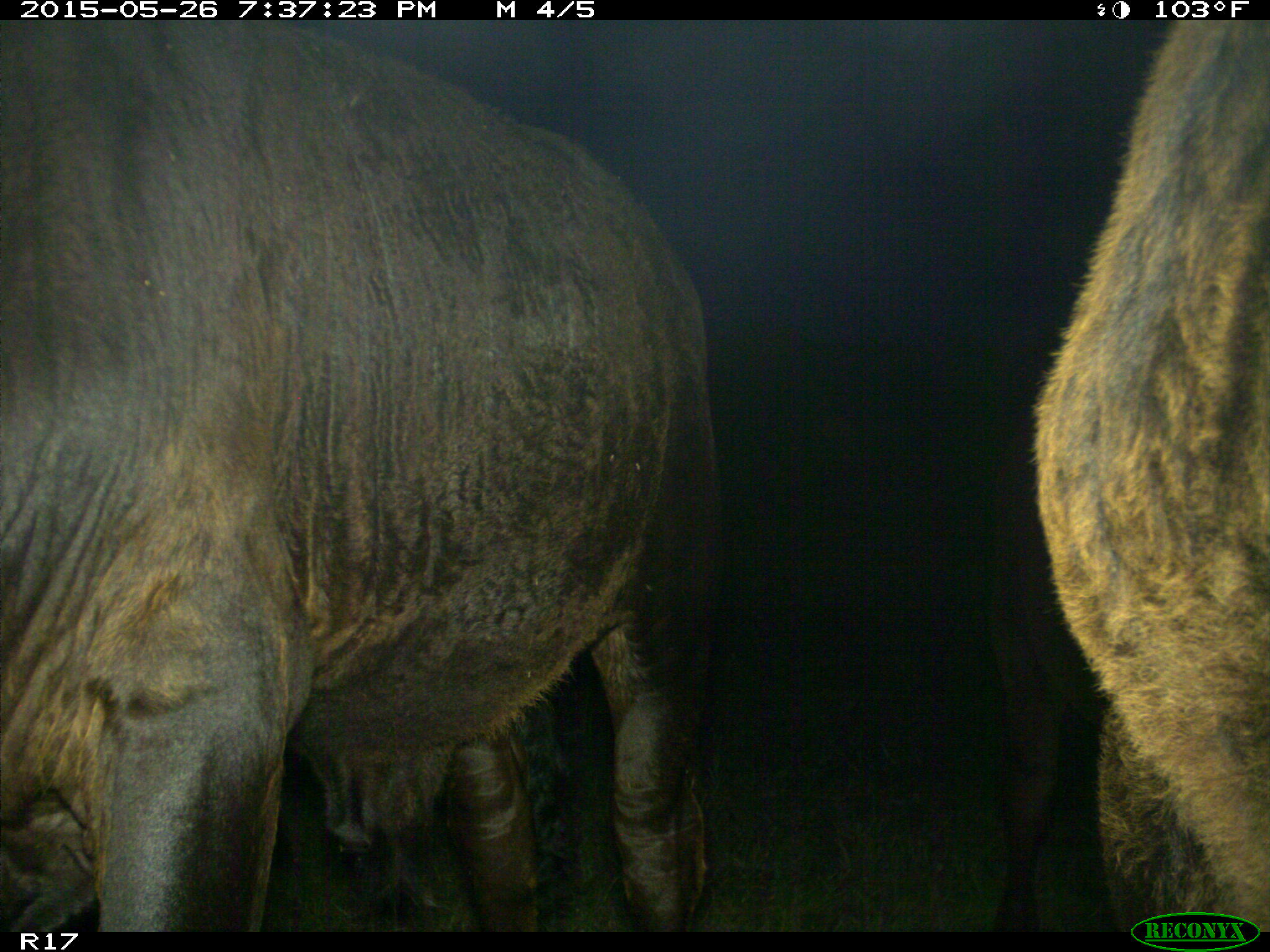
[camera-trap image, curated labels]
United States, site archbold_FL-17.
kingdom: Animalia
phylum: Chordata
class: Mammalia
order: Artiodactyla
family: Bovidae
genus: Bos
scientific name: Bos taurus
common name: domestic cow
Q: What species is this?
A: Bos taurus (domestic cow).